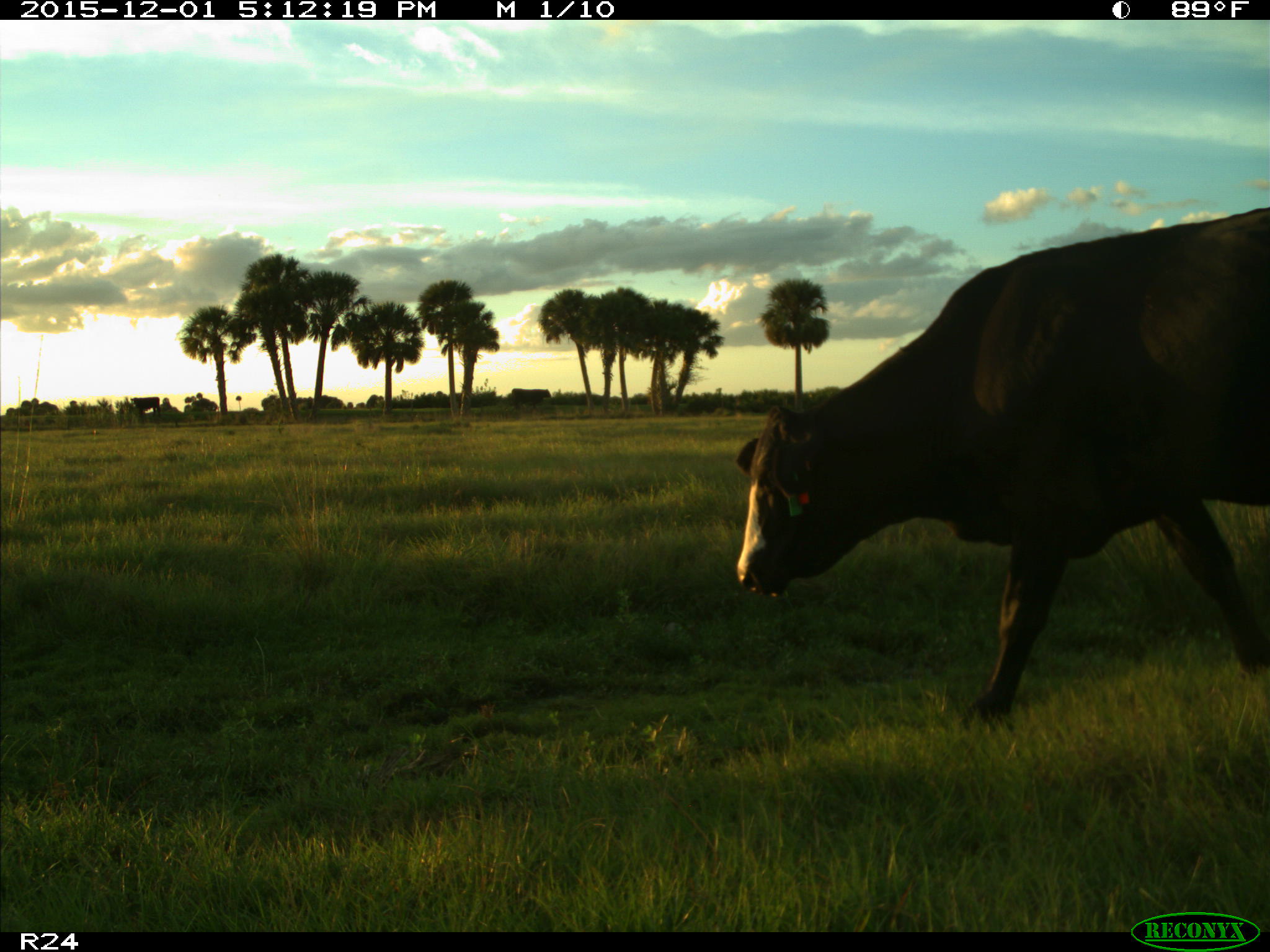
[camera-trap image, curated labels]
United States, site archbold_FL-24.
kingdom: Animalia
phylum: Chordata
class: Mammalia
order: Artiodactyla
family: Bovidae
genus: Bos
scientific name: Bos taurus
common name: domestic cow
Bos taurus (domestic cow).